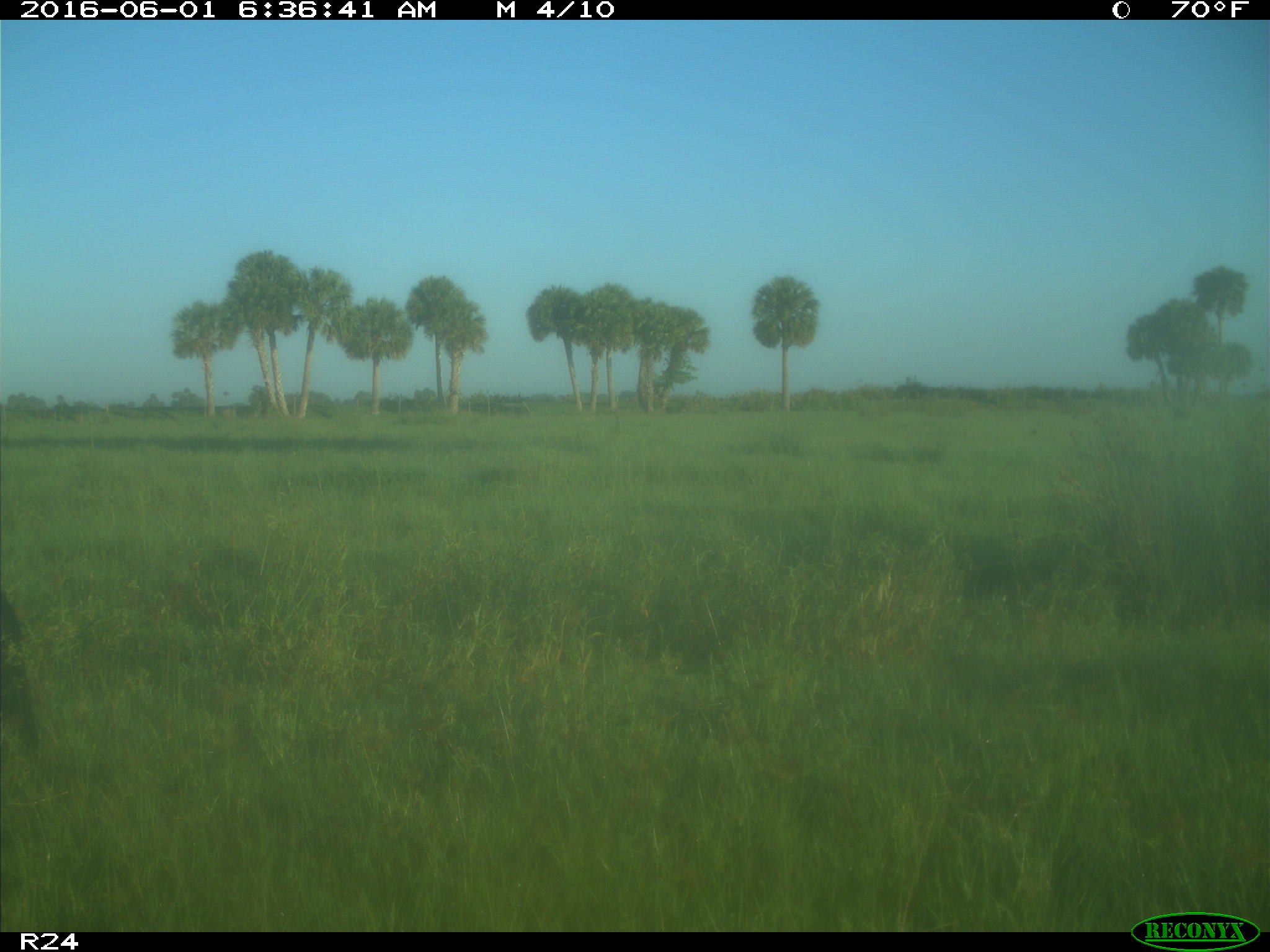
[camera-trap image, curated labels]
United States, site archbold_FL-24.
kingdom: Animalia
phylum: Chordata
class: Mammalia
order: Artiodactyla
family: Bovidae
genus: Bos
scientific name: Bos taurus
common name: domestic cow